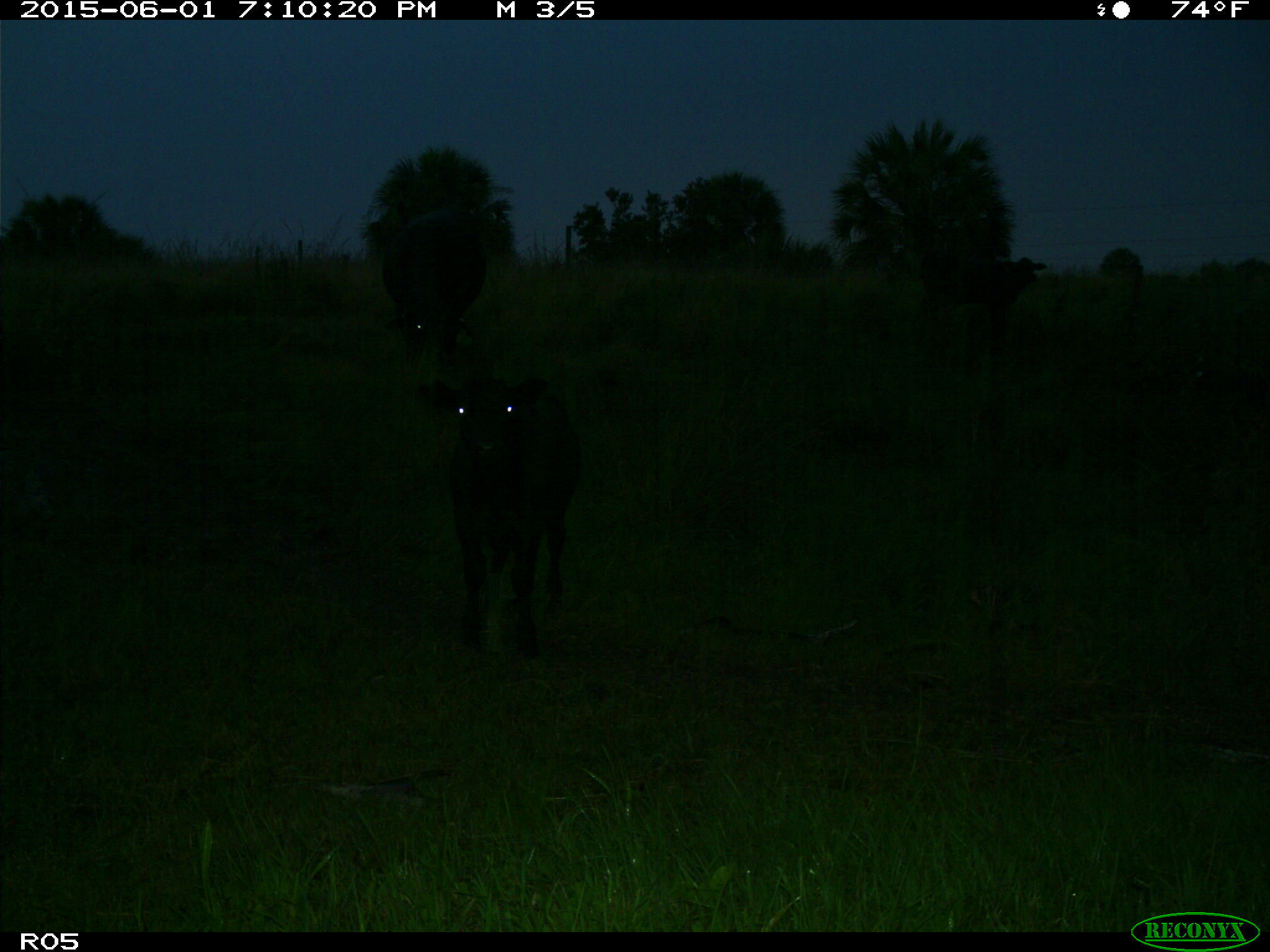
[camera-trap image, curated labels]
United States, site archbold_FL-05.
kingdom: Animalia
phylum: Chordata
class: Mammalia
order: Artiodactyla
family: Bovidae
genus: Bos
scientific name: Bos taurus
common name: domestic cow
Bos taurus (domestic cow).